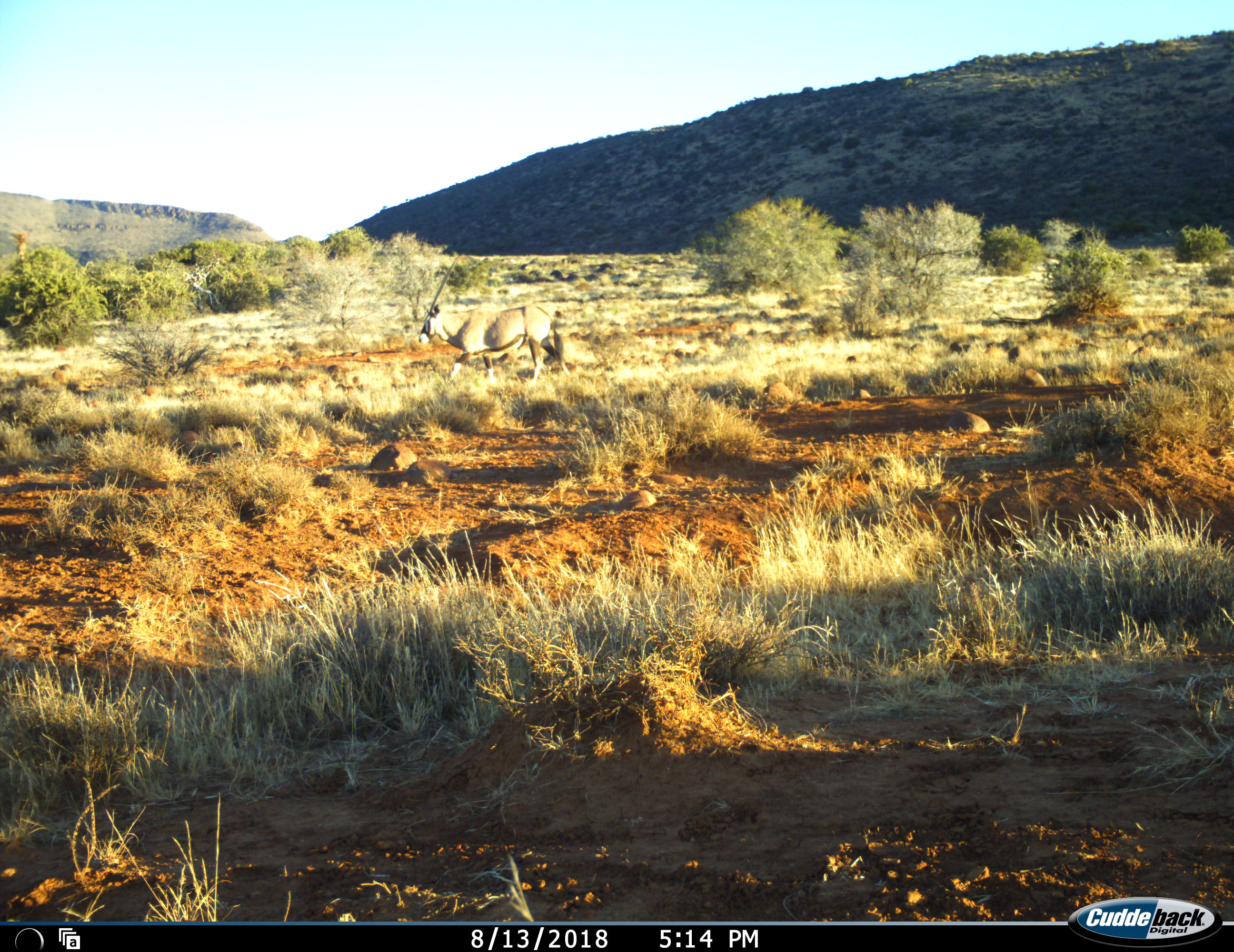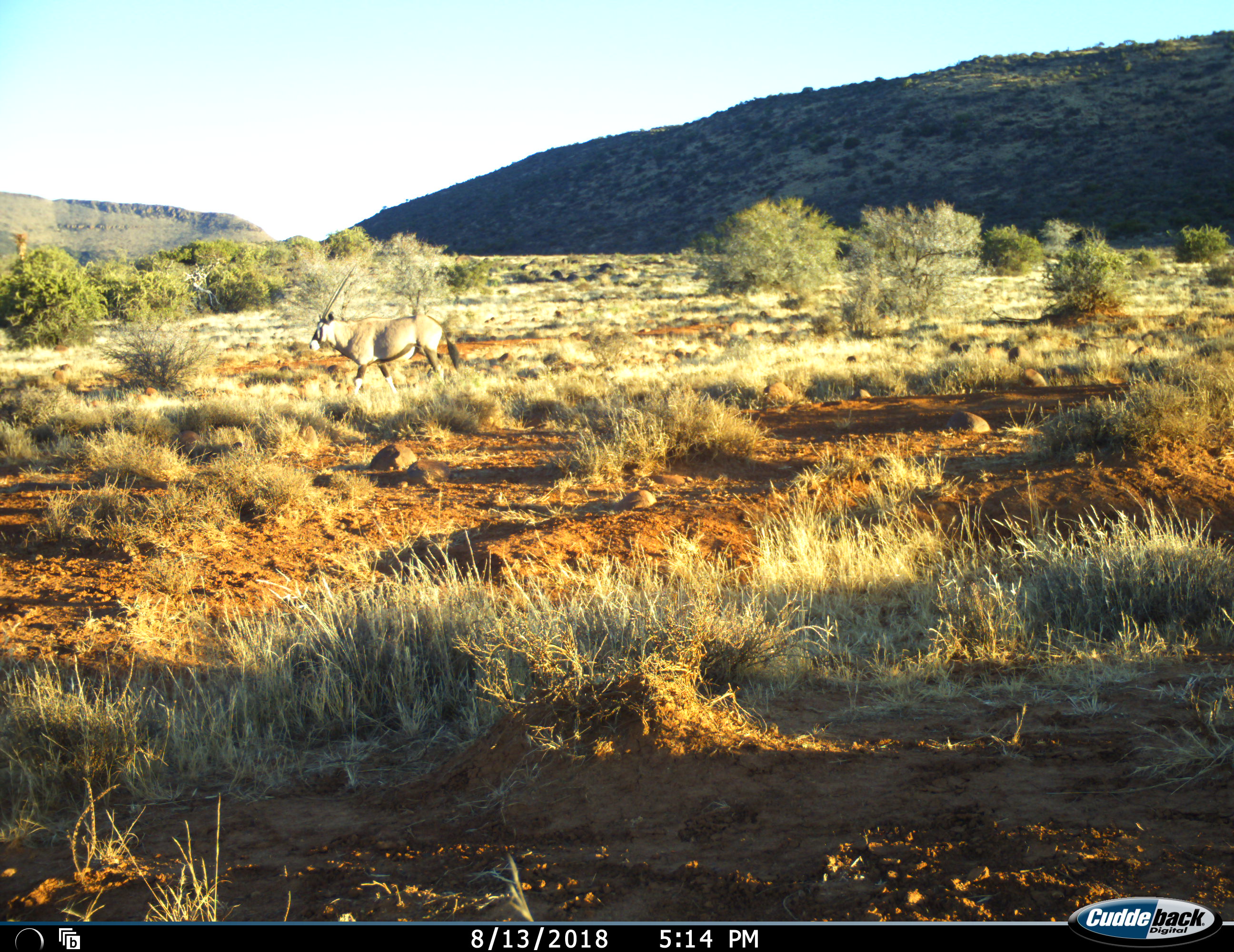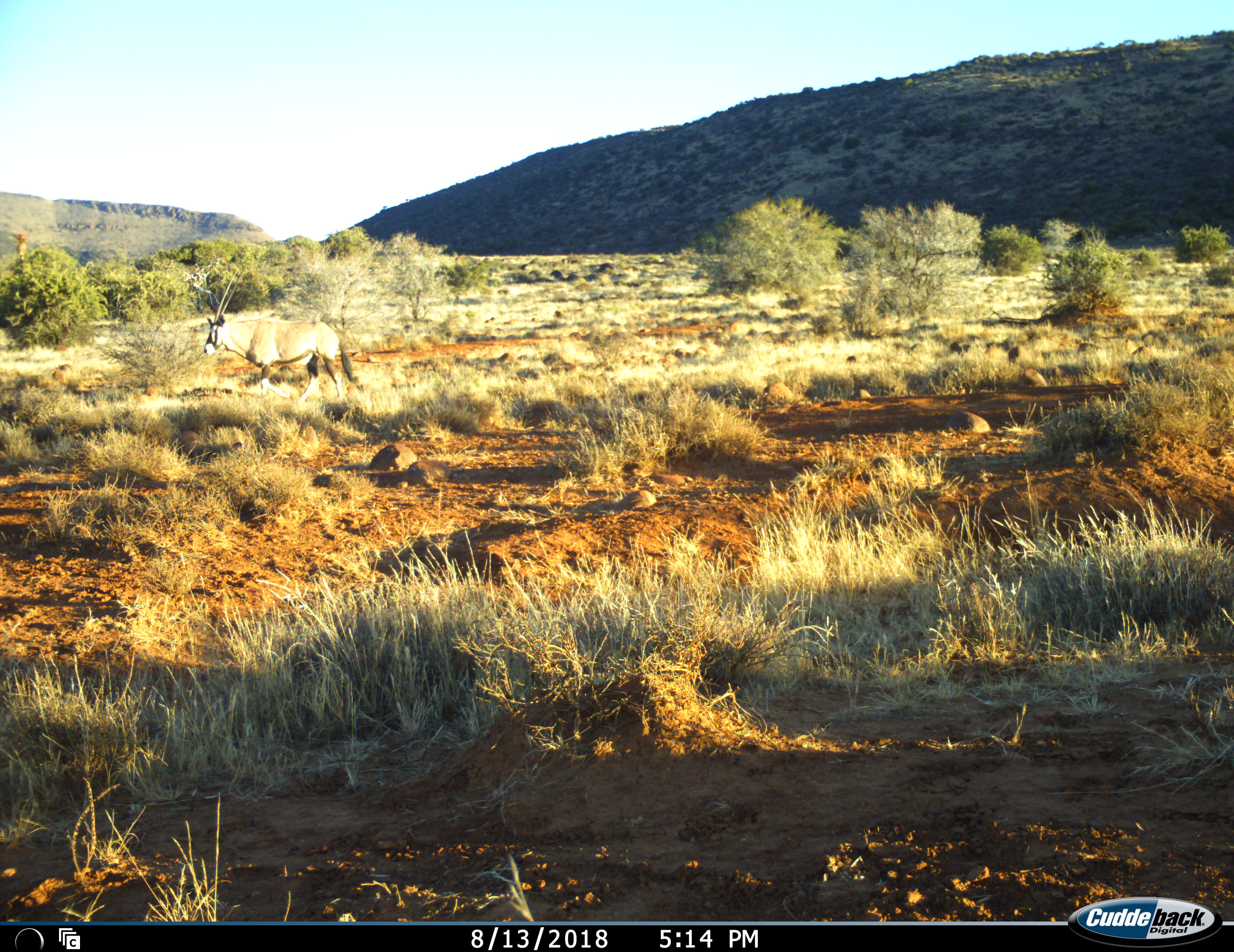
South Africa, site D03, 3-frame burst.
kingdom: Animalia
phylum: Chordata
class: Mammalia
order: Artiodactyla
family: Bovidae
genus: Oryx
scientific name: Oryx gazella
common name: gemsbok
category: gemsbokoryx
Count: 1.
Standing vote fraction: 0%.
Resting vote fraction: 0%.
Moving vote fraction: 100%.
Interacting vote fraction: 0%.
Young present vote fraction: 0%.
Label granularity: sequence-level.